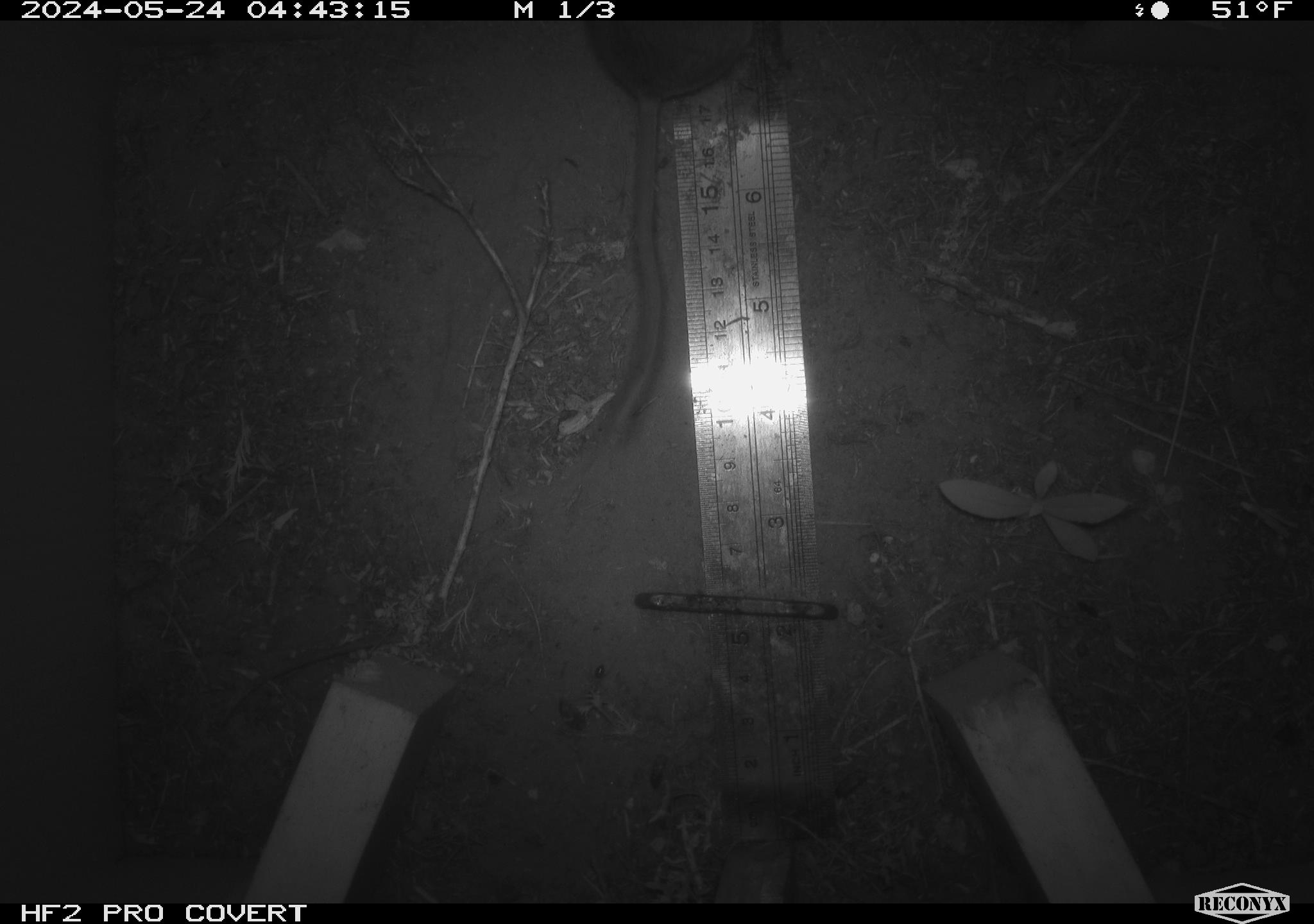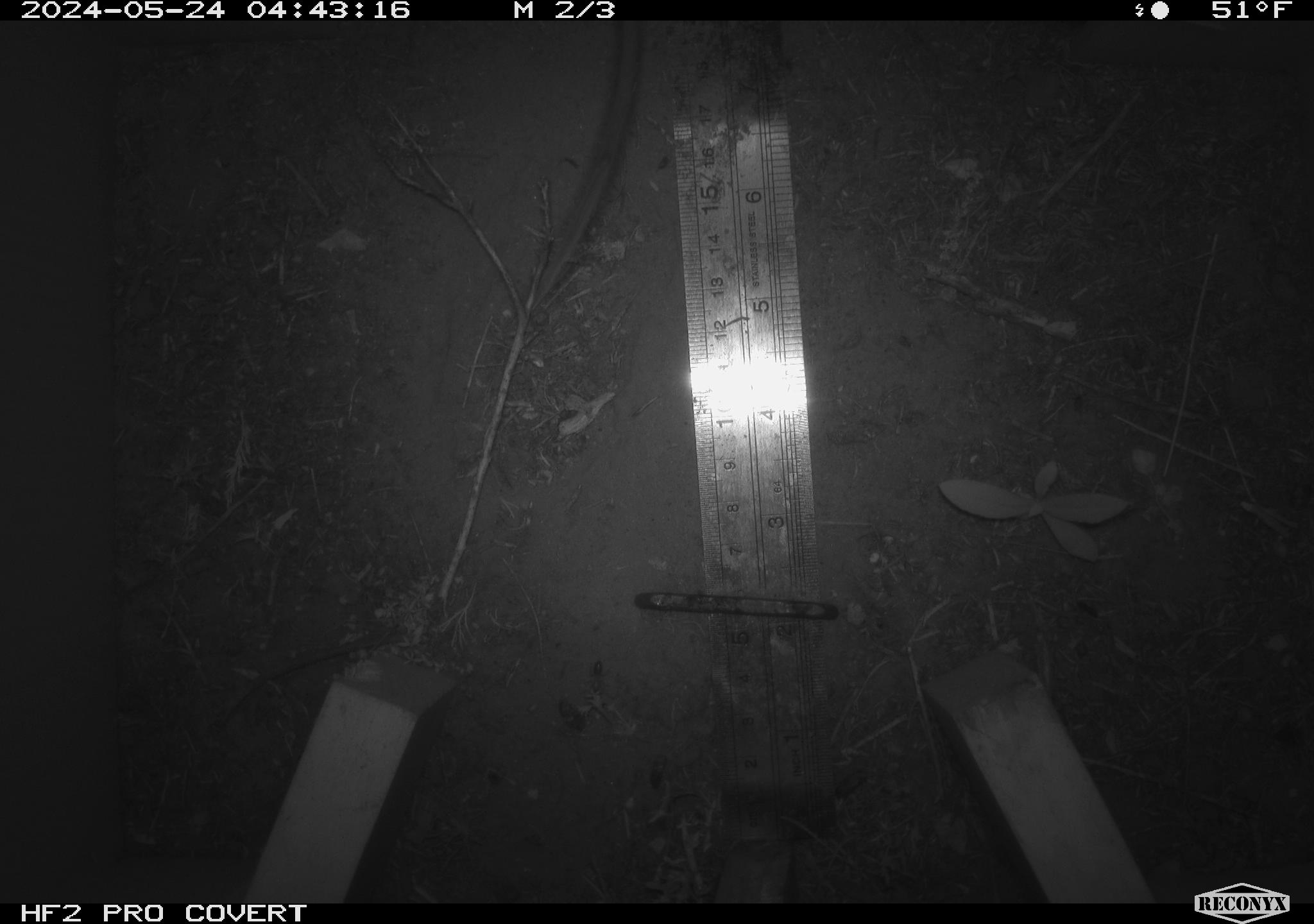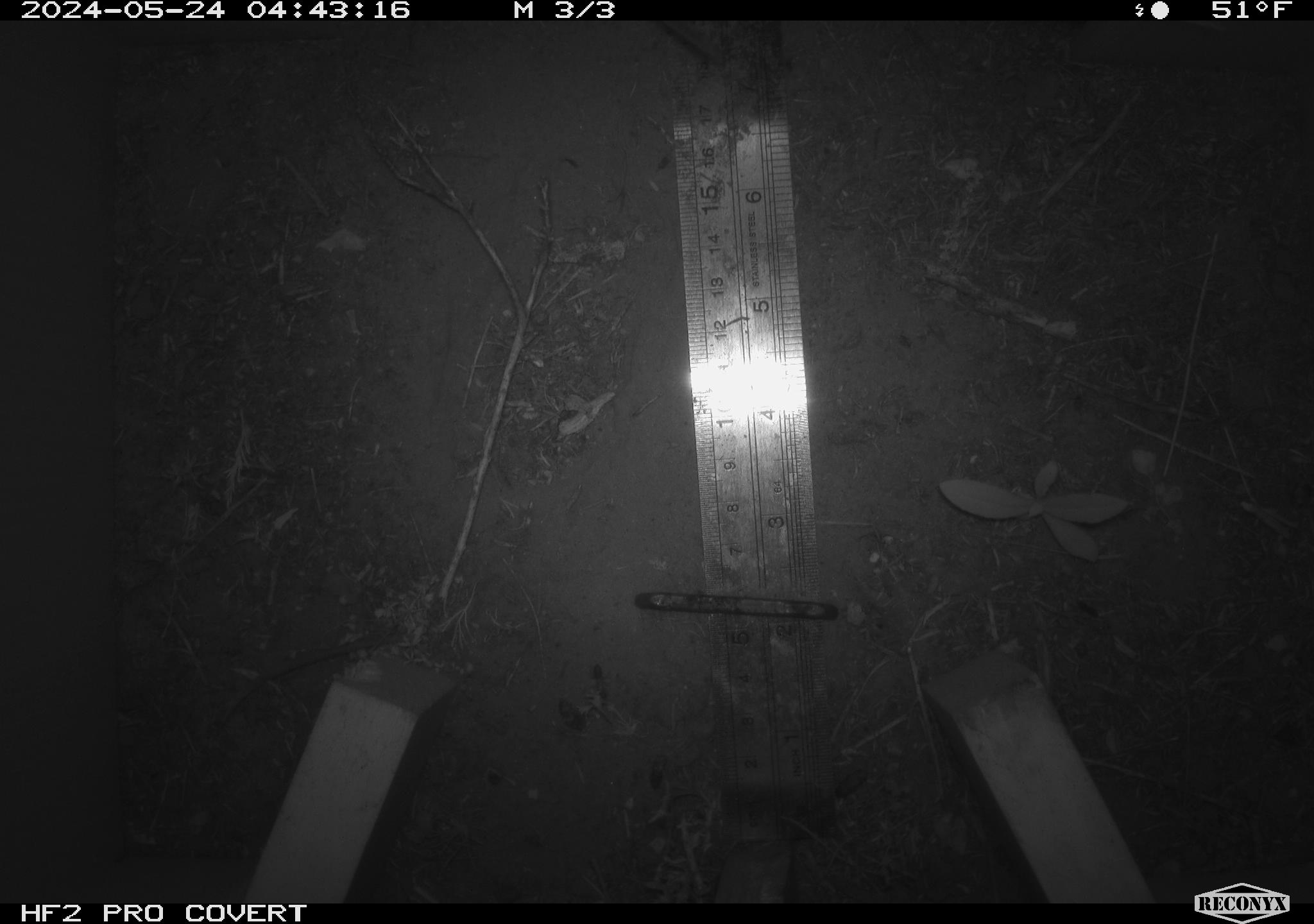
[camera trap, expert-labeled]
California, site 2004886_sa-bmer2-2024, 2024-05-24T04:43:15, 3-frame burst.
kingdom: Animalia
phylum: Chordata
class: Mammalia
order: Rodentia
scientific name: Rodentia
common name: mouse species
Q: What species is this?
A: Mouse species (Rodentia).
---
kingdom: Animalia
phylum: Chordata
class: Mammalia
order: Rodentia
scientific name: Rodentia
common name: woodrat or rat or mouse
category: woodrat or rat or mouse species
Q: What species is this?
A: Woodrat or rat or mouse species (woodrat or rat or mouse) (Rodentia).